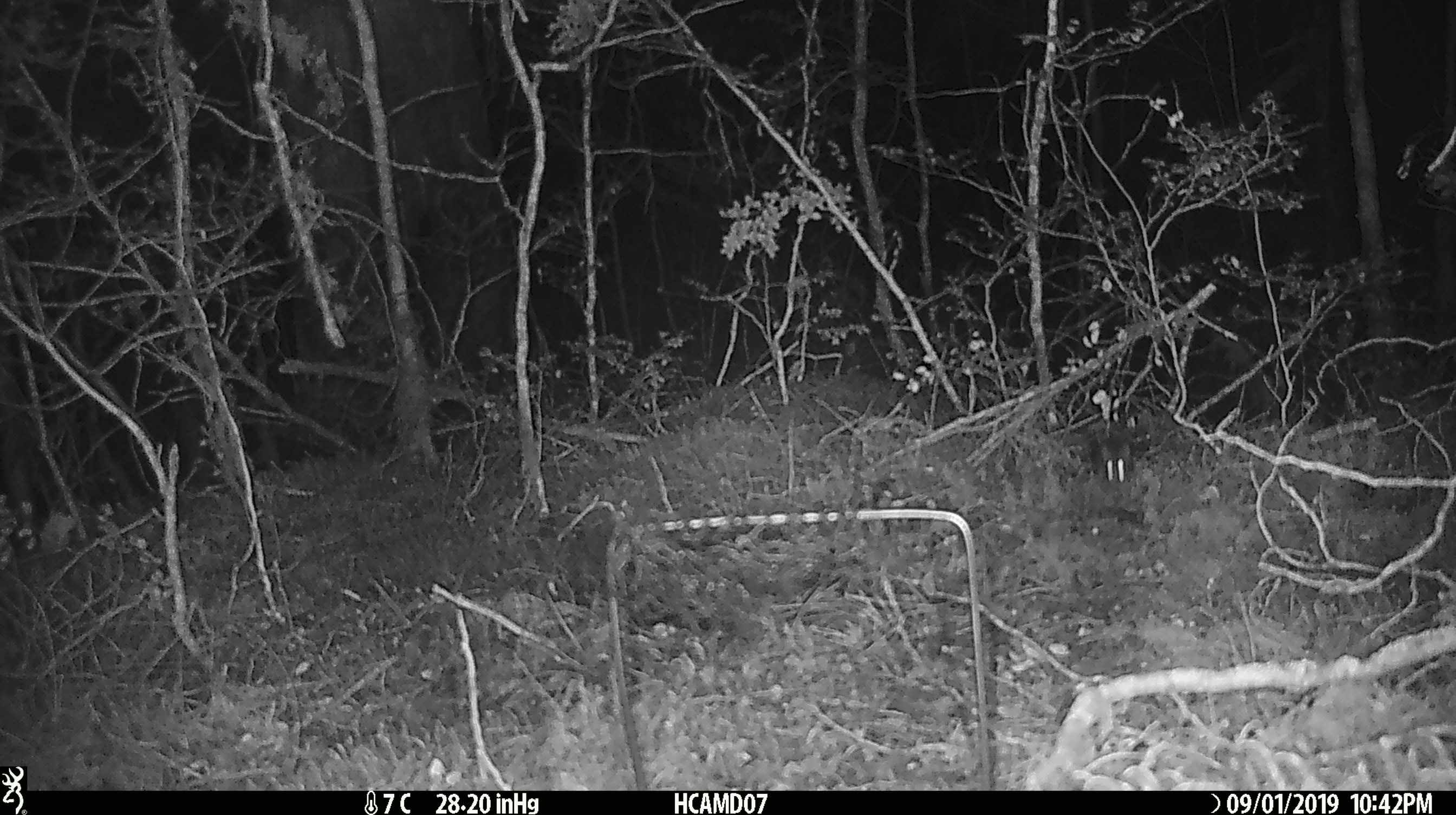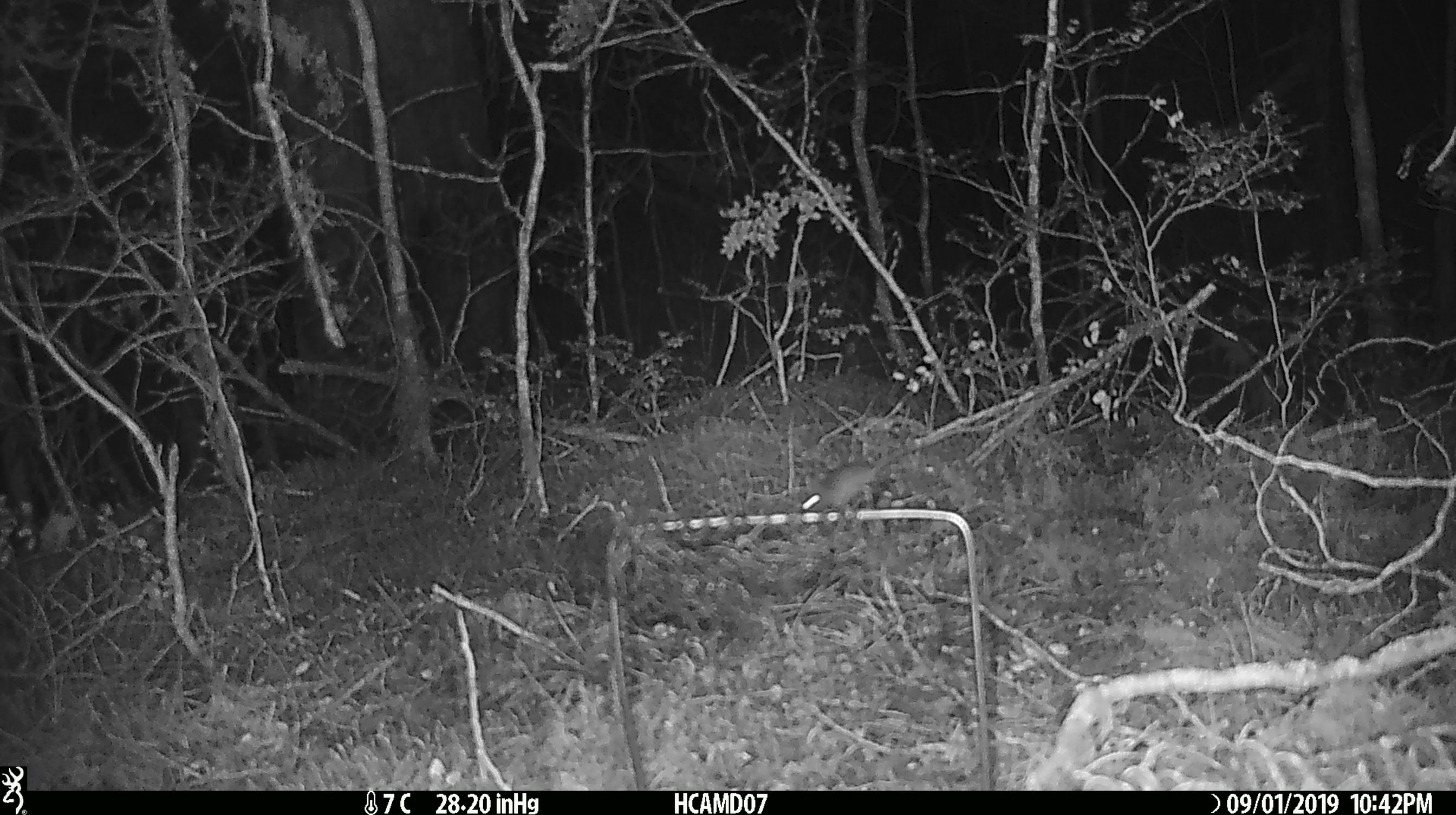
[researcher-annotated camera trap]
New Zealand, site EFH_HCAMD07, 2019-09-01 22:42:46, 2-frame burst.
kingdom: Animalia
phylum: Chordata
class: Mammalia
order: Rodentia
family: Muridae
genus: Mus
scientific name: Mus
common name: mouse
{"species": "mouse (Mus)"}